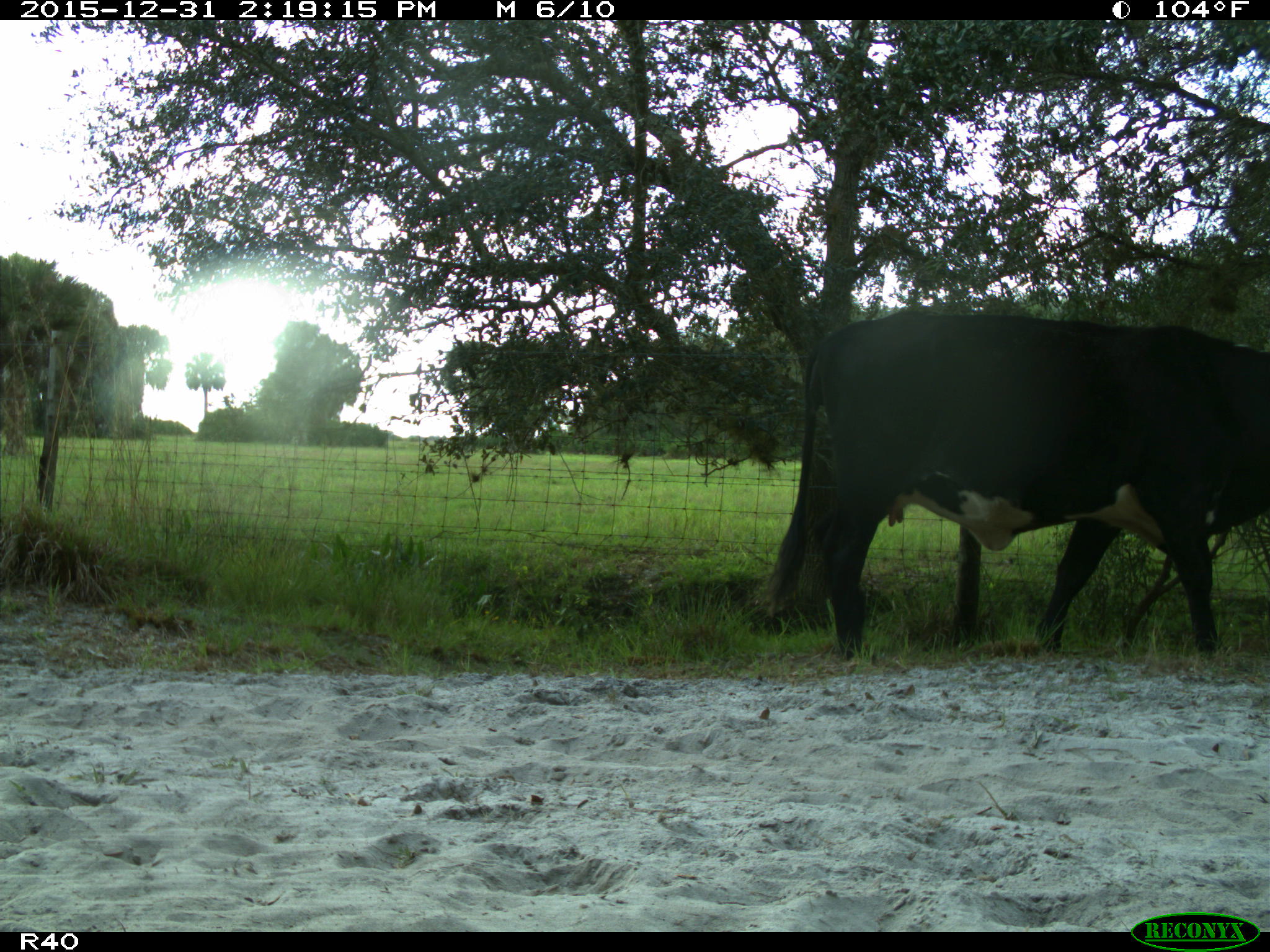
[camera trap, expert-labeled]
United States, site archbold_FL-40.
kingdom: Animalia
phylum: Chordata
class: Mammalia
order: Artiodactyla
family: Bovidae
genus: Bos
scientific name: Bos taurus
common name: domestic cow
Bos taurus (domestic cow).